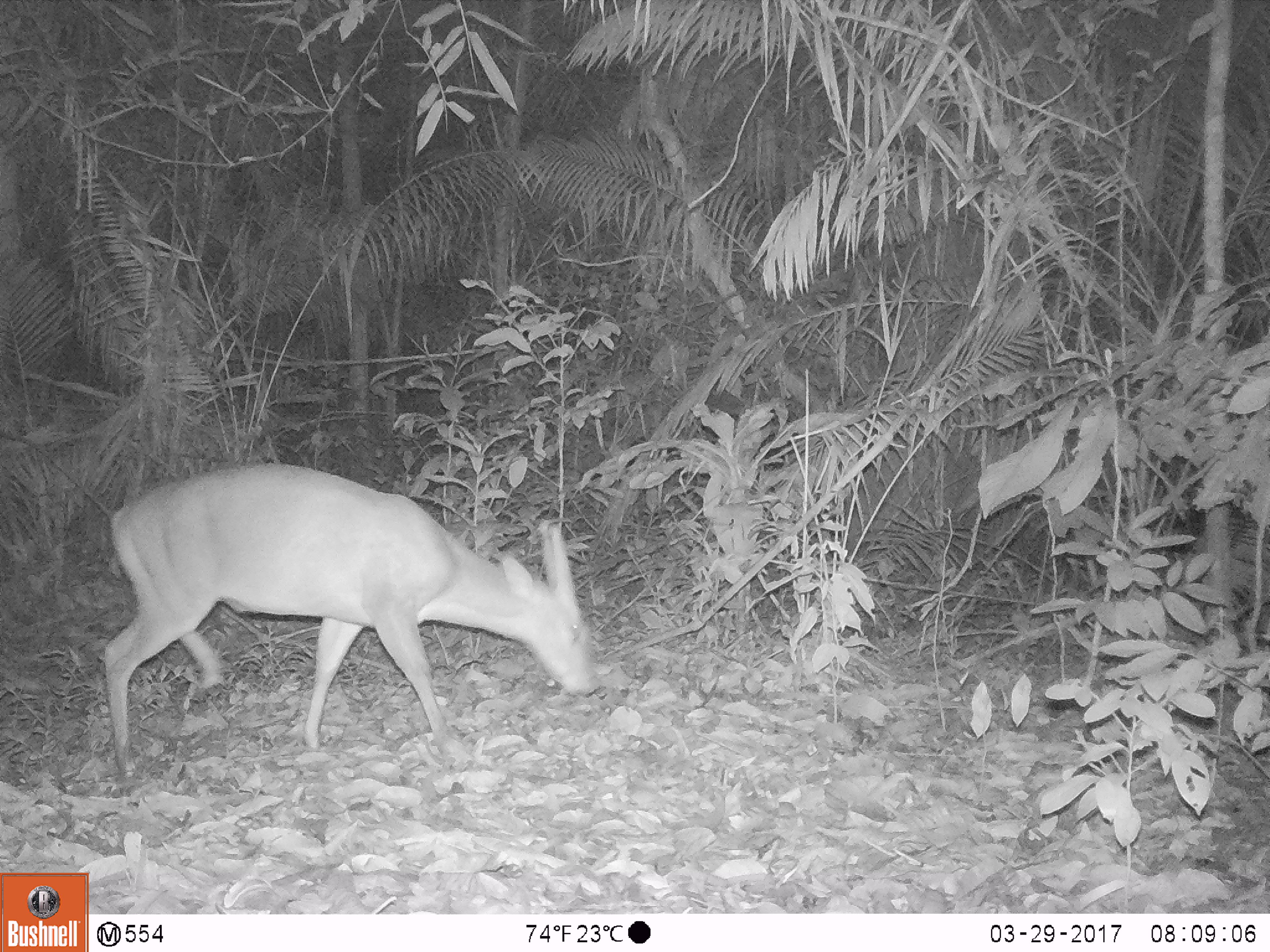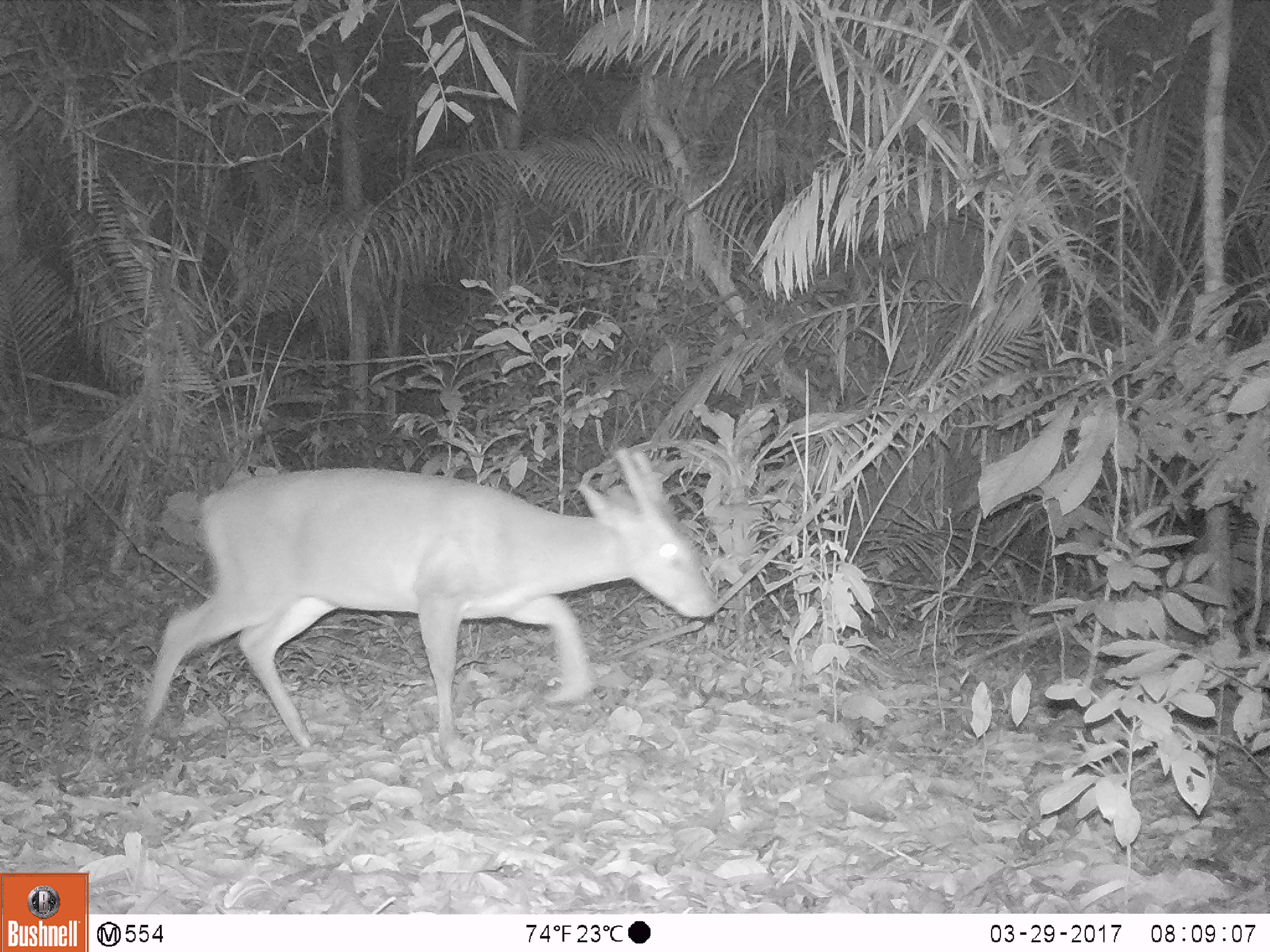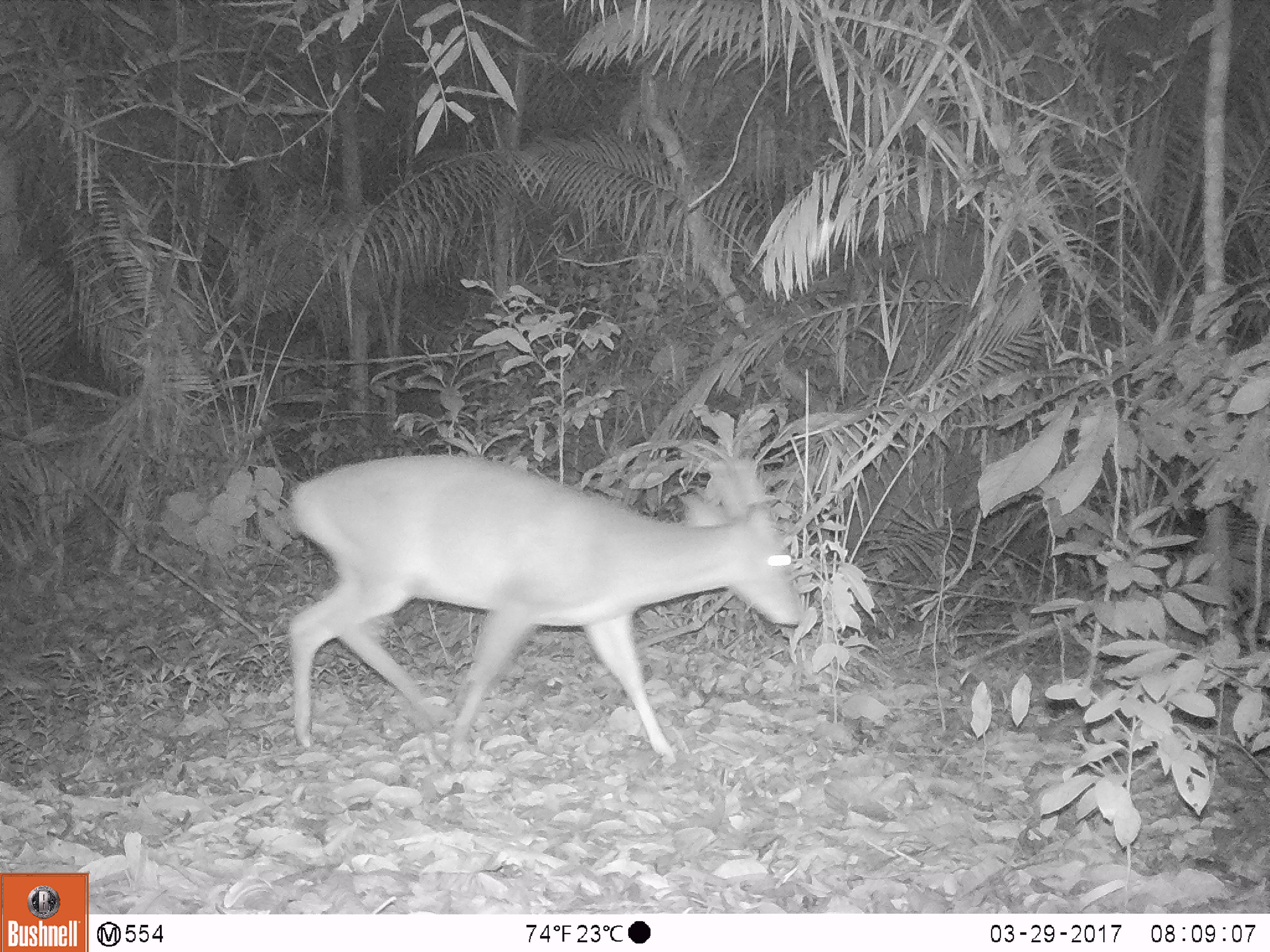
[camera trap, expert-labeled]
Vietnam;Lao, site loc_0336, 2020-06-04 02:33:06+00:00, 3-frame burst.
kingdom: Animalia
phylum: Chordata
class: Mammalia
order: Artiodactyla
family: Cervidae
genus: Muntiacus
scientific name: Muntiacus vuquangensis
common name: large-antlered muntjac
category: large antlered muntjac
Large antlered muntjac (large-antlered muntjac) (Muntiacus vuquangensis). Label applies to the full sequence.